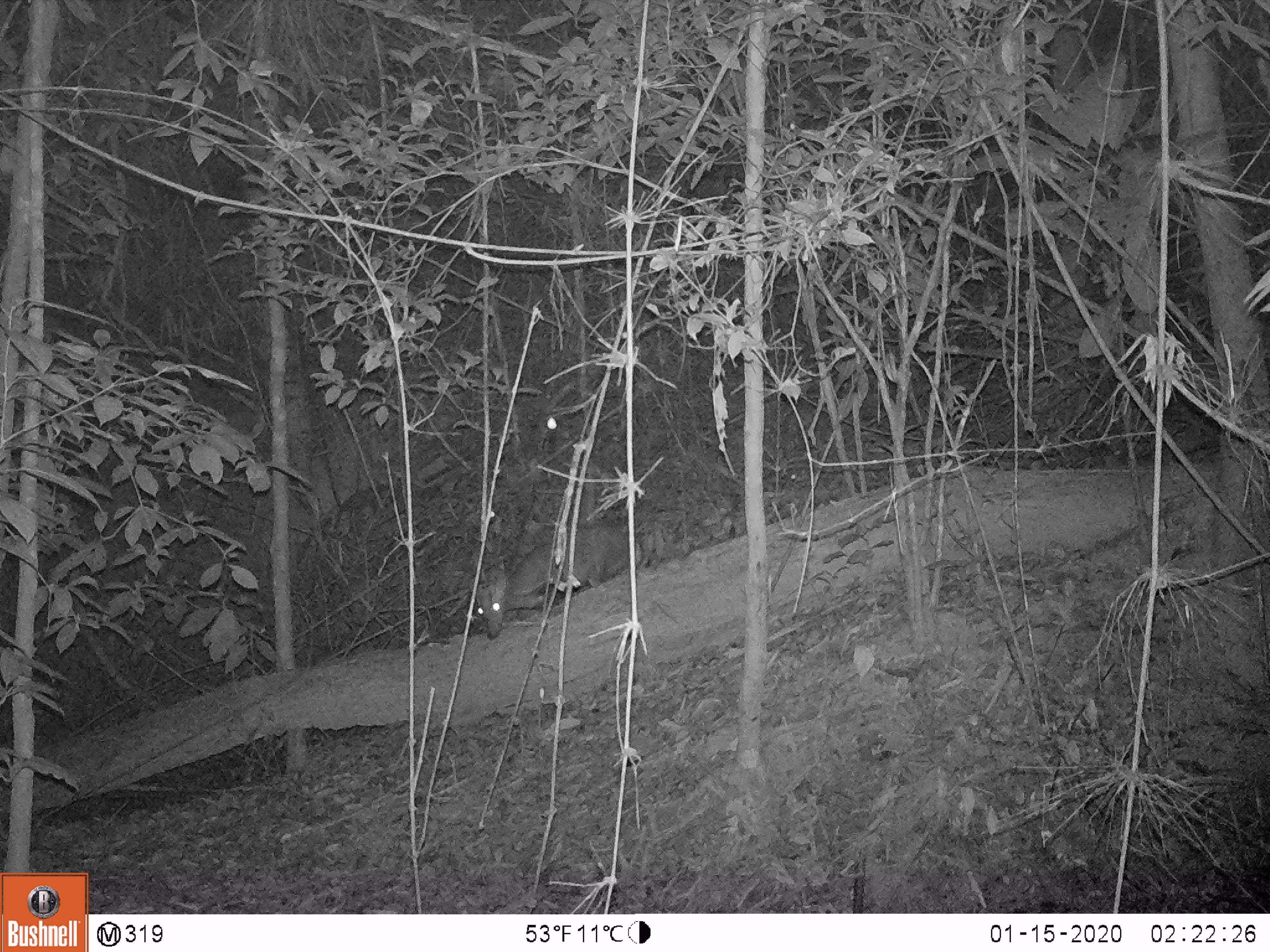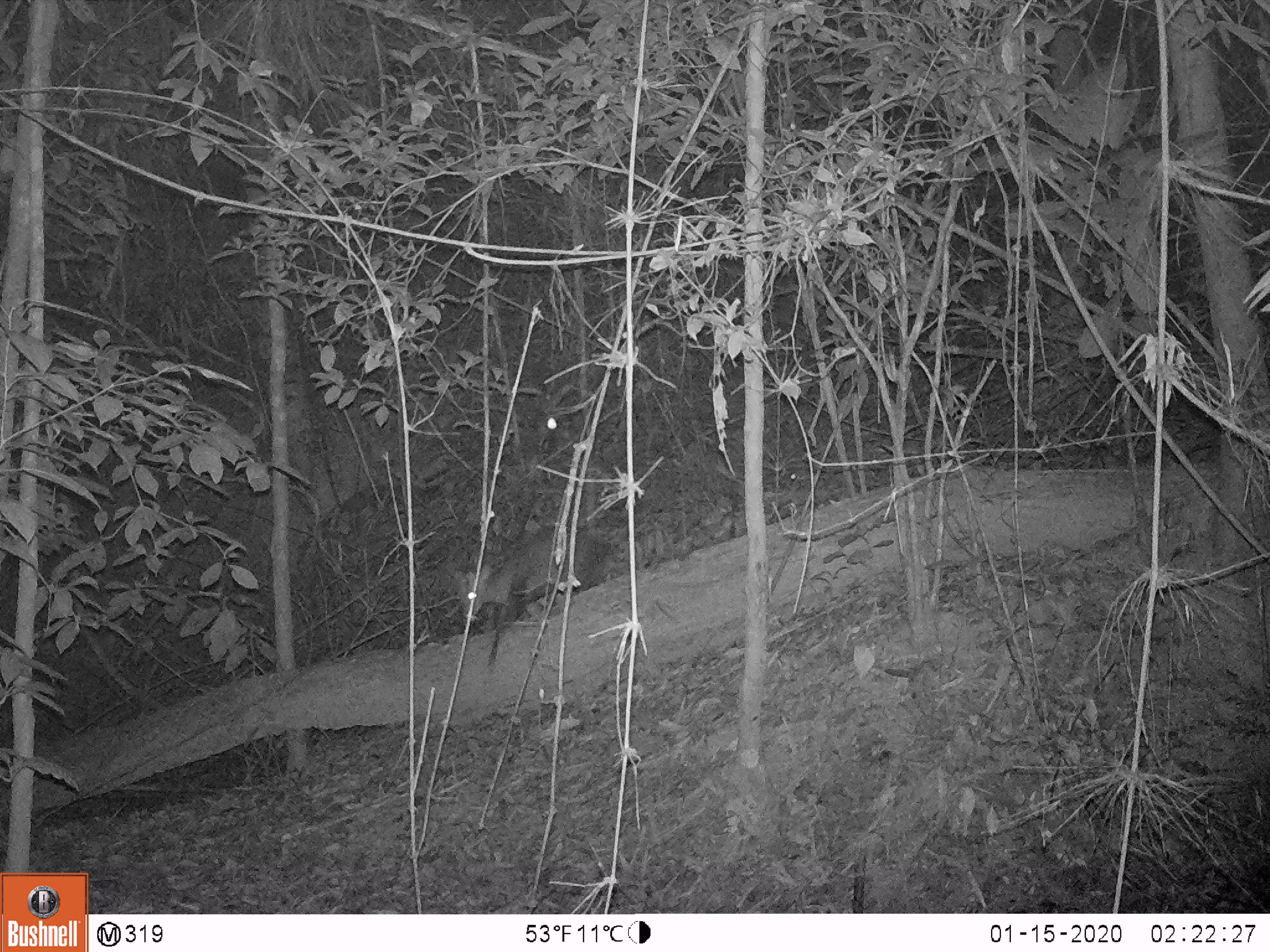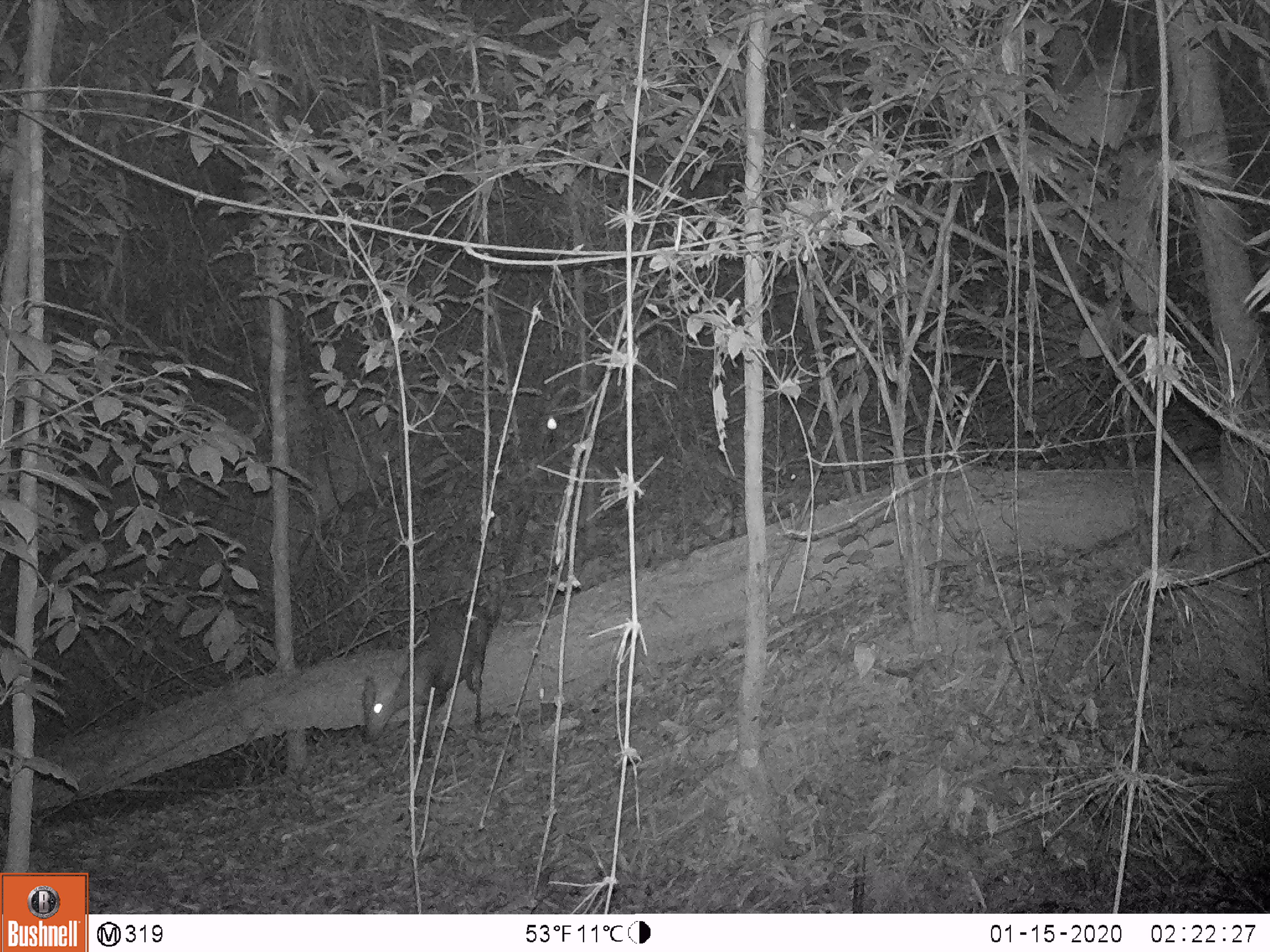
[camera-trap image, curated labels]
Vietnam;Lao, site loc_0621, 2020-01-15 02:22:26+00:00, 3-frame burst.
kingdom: Animalia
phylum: Chordata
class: Mammalia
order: Artiodactyla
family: Cervidae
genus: Muntiacus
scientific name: Muntiacus rooseveltorum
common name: roosevelt's muntjac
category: roosevelts muntjac group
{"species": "roosevelts muntjac group (roosevelt's muntjac) (Muntiacus rooseveltorum)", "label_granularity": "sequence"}